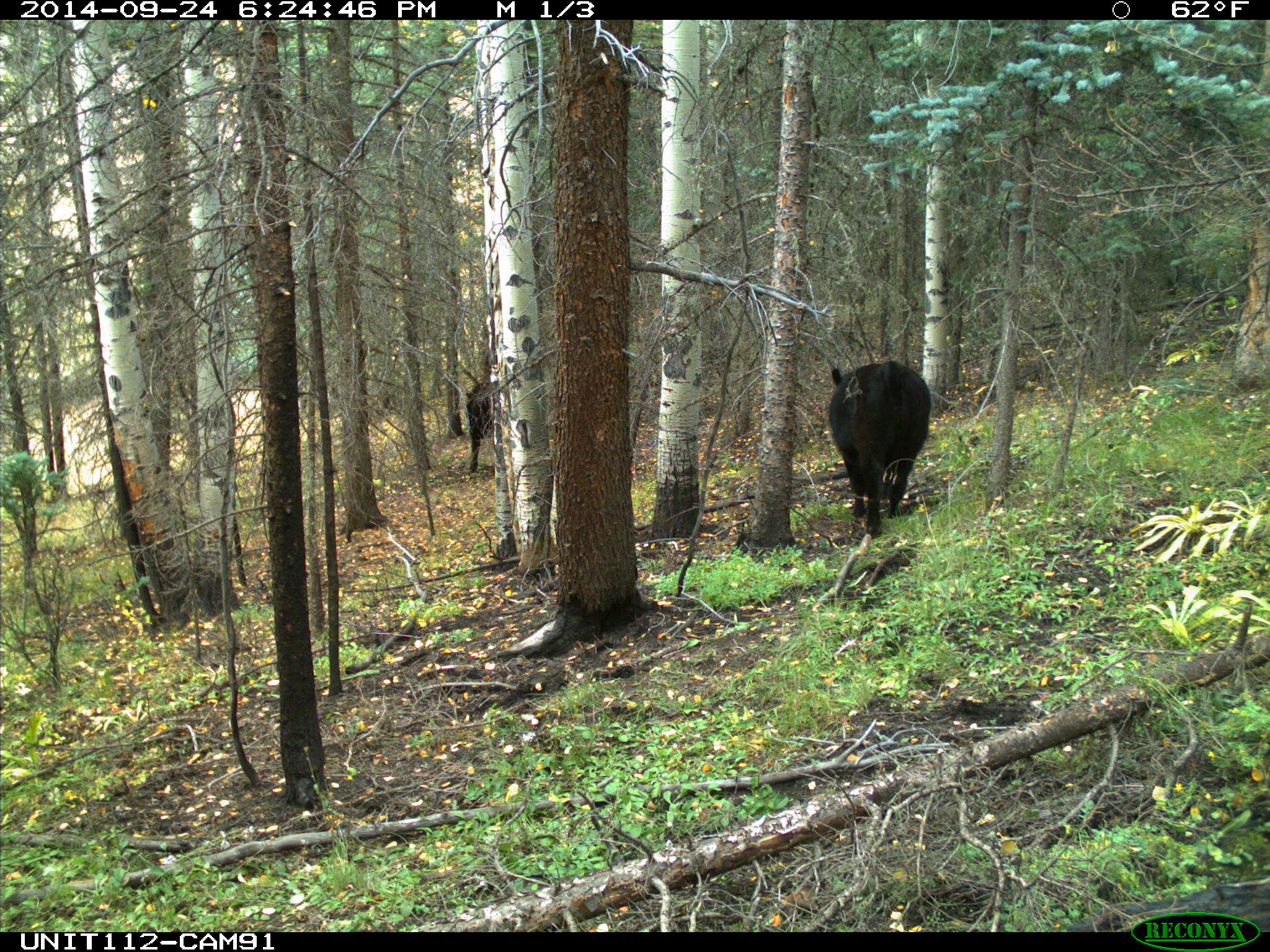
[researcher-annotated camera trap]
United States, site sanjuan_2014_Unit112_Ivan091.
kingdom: Animalia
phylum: Chordata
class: Mammalia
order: Artiodactyla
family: Bovidae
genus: Bos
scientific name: Bos taurus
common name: domestic cow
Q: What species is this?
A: Bos taurus (domestic cow).